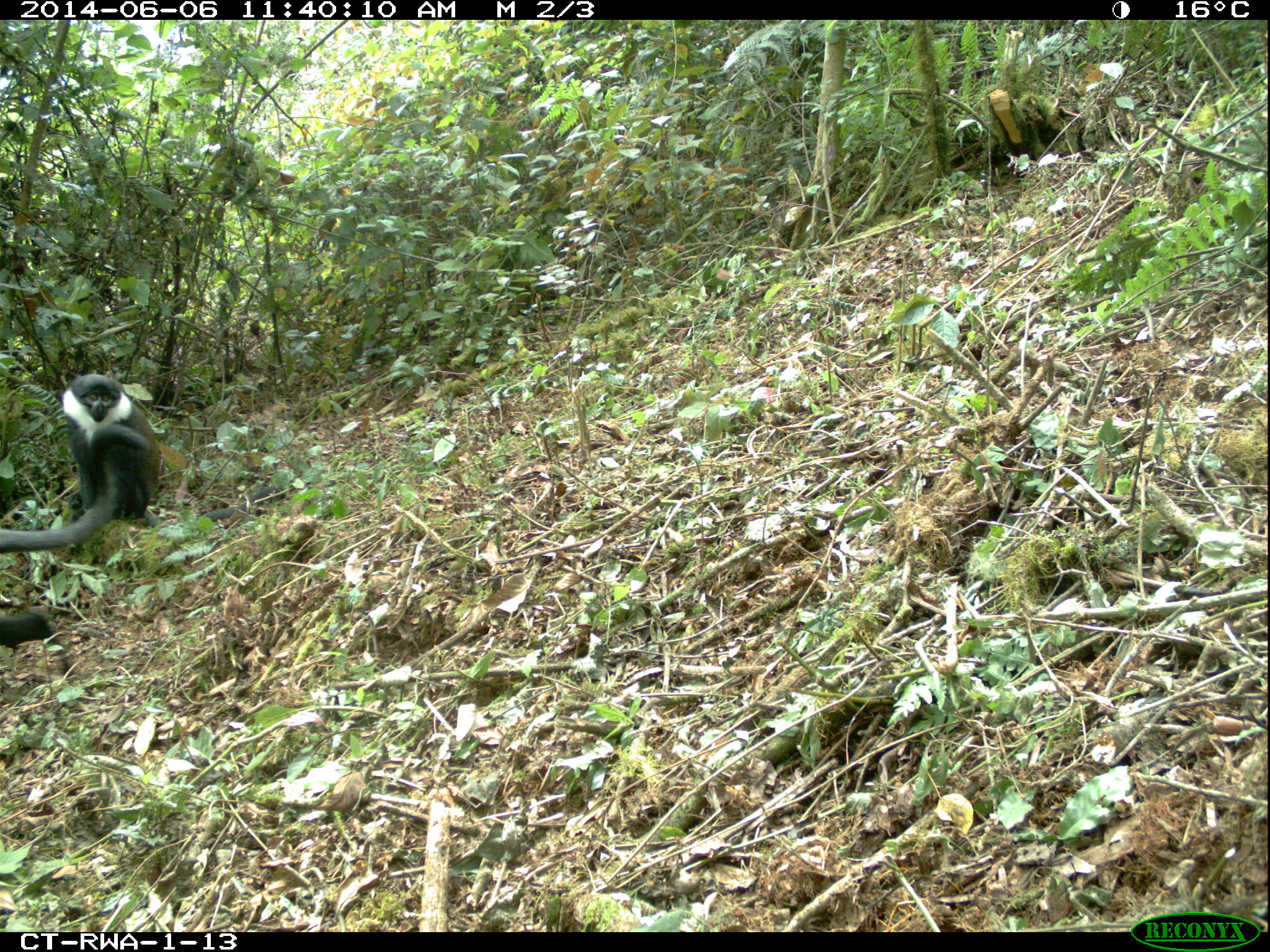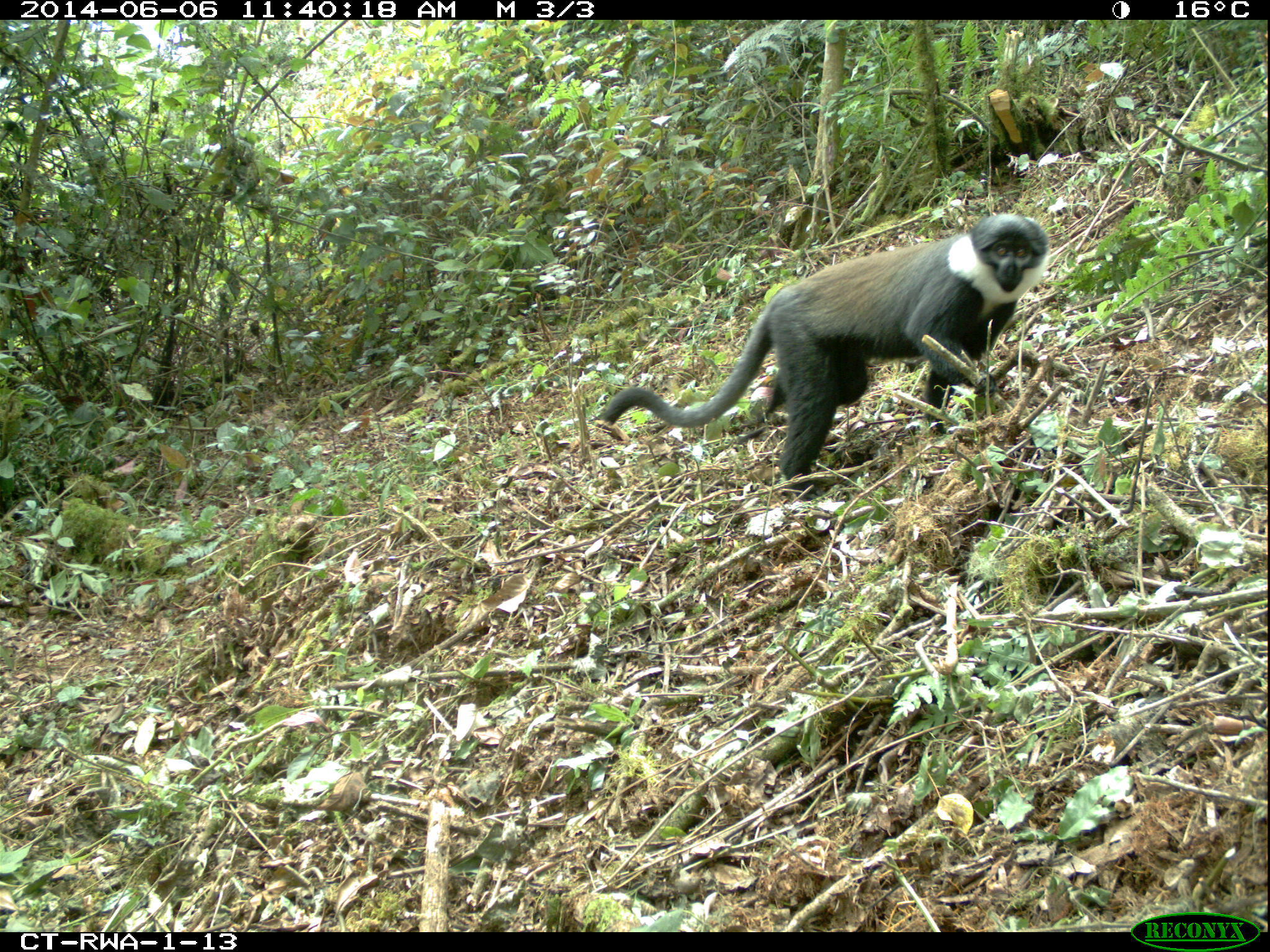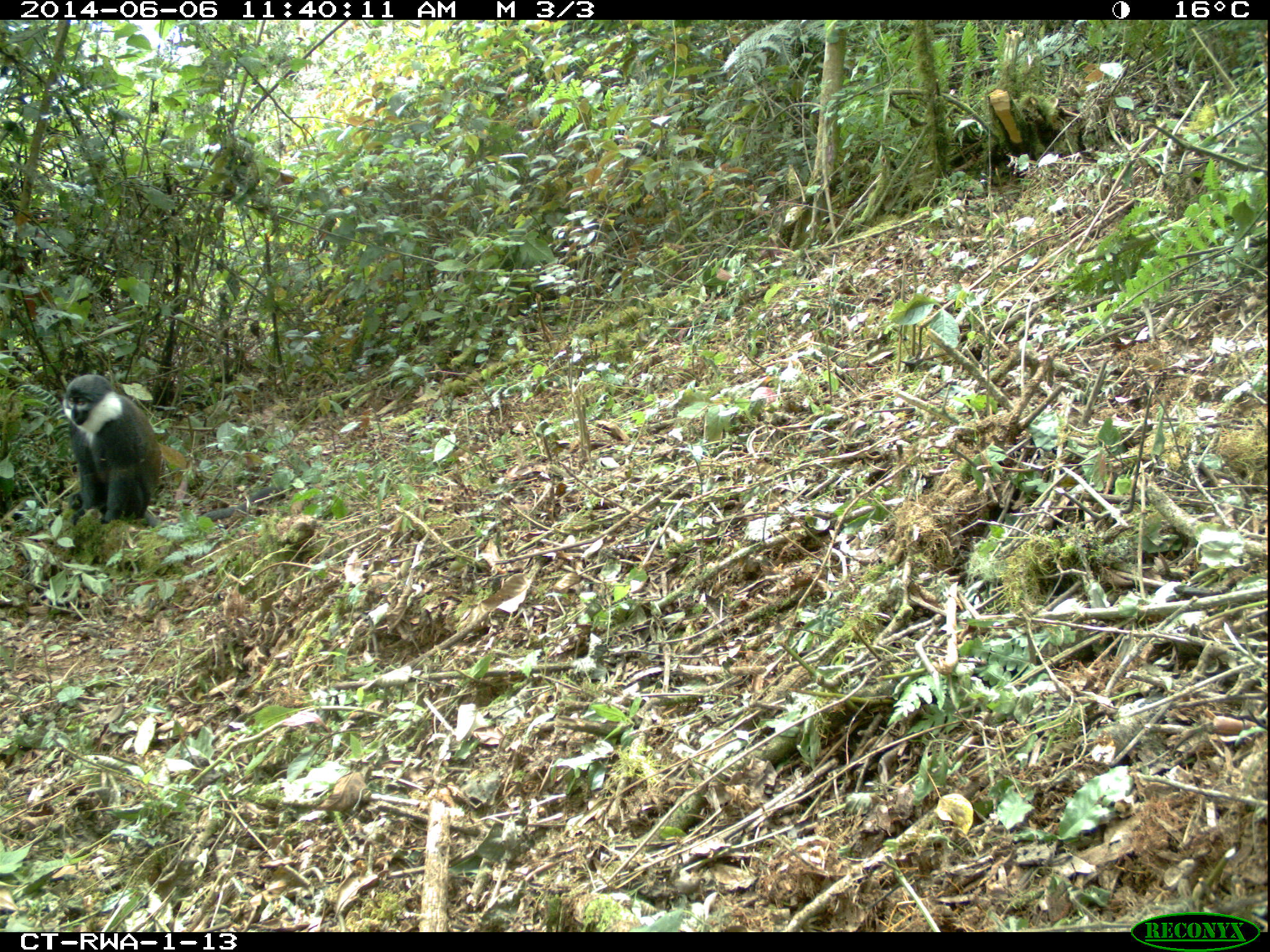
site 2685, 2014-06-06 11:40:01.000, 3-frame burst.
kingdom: Animalia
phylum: Chordata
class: Mammalia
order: Primates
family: Cercopithecidae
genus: Allochrocebus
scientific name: Allochrocebus lhoesti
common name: l'hoest's monkey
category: cercopithecus lhoesti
Cercopithecus lhoesti (l'hoest's monkey) (Allochrocebus lhoesti), count 2.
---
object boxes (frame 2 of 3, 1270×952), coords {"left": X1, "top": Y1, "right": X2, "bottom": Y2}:
cercopithecus lhoesti: {"left": 598, "top": 212, "right": 1051, "bottom": 502}